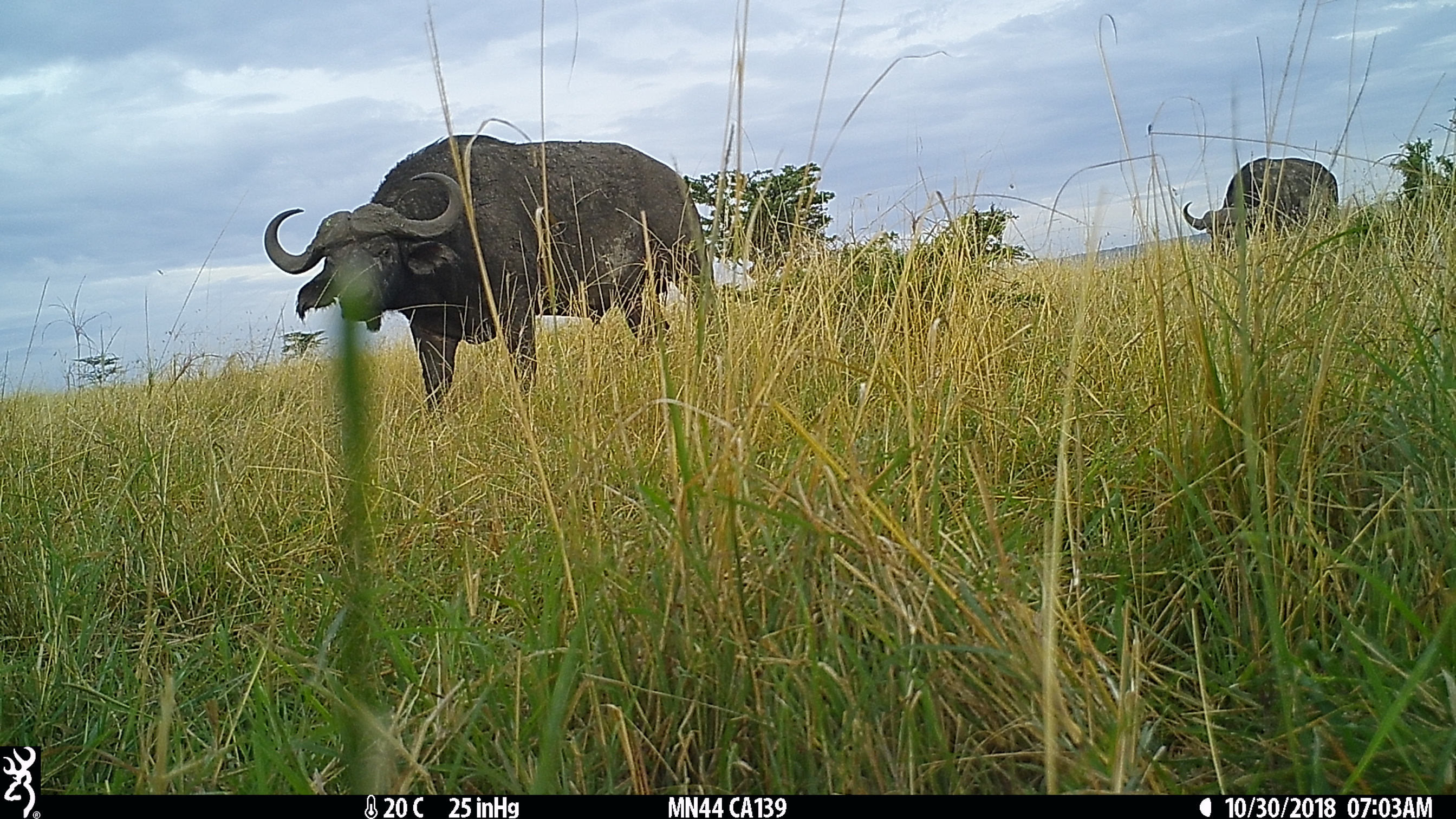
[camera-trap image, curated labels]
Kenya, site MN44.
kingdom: Animalia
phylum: Chordata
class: Mammalia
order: Artiodactyla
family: Bovidae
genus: Syncerus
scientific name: Syncerus caffer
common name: buffalo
Buffalo (Syncerus caffer).